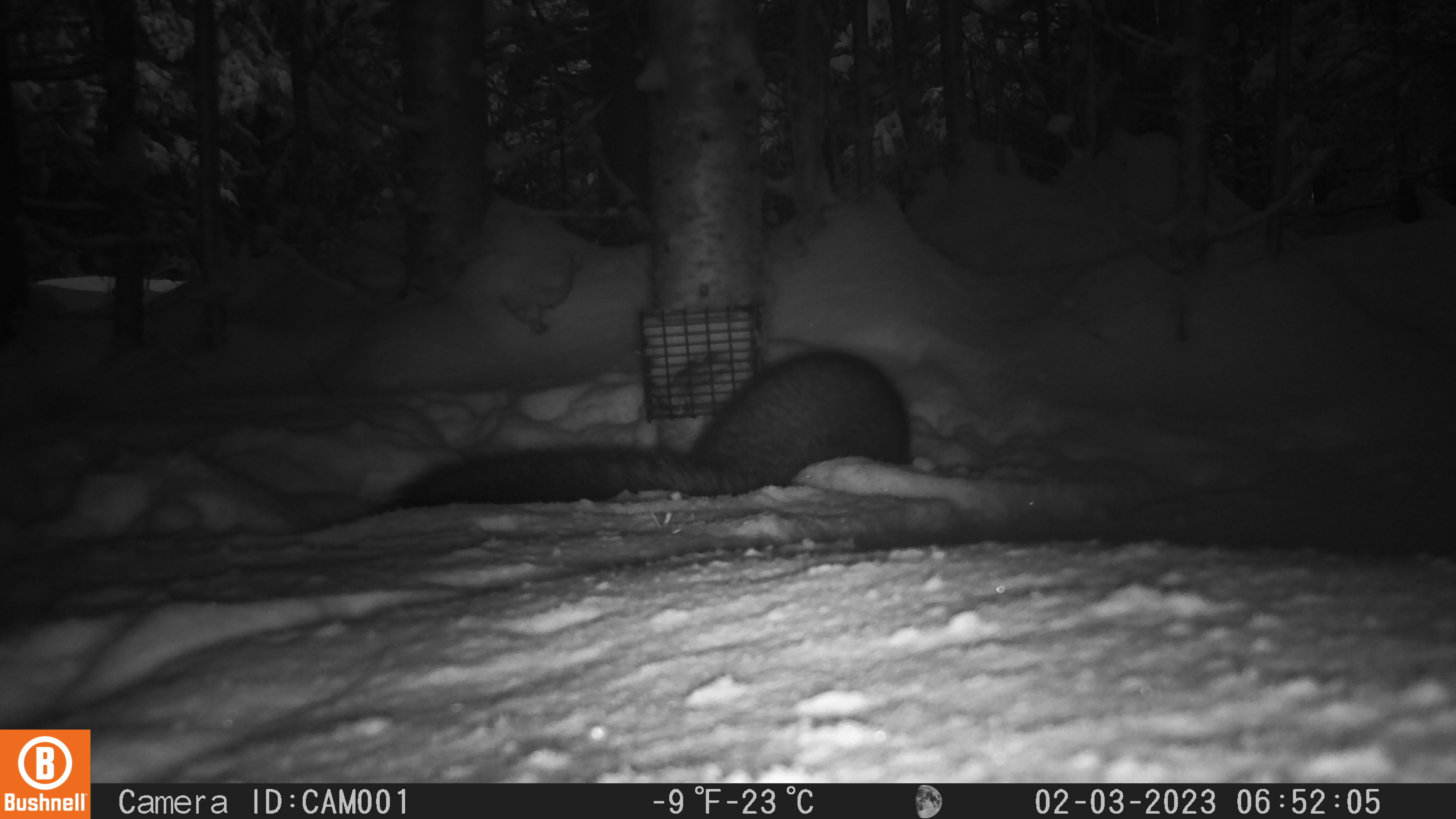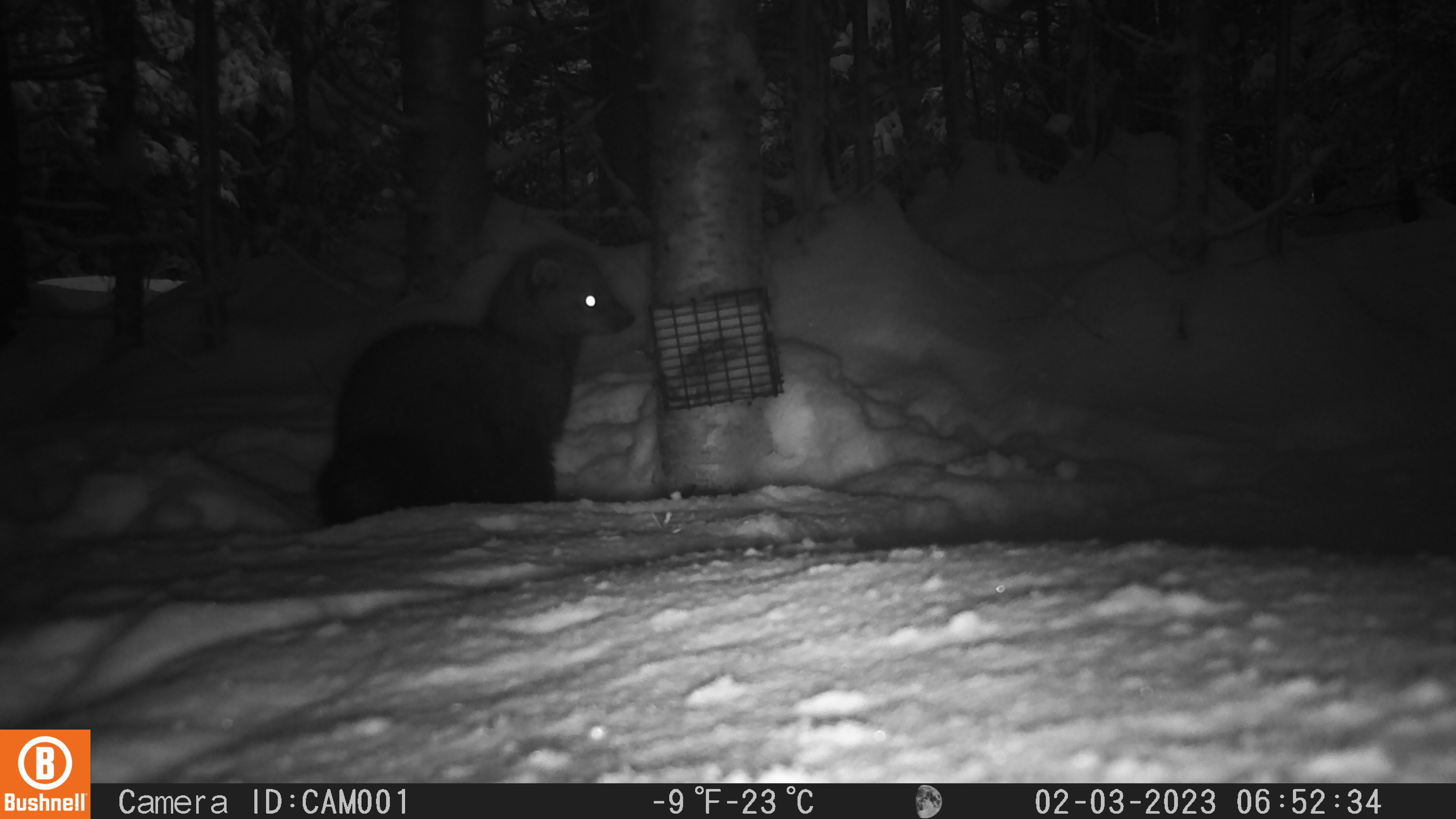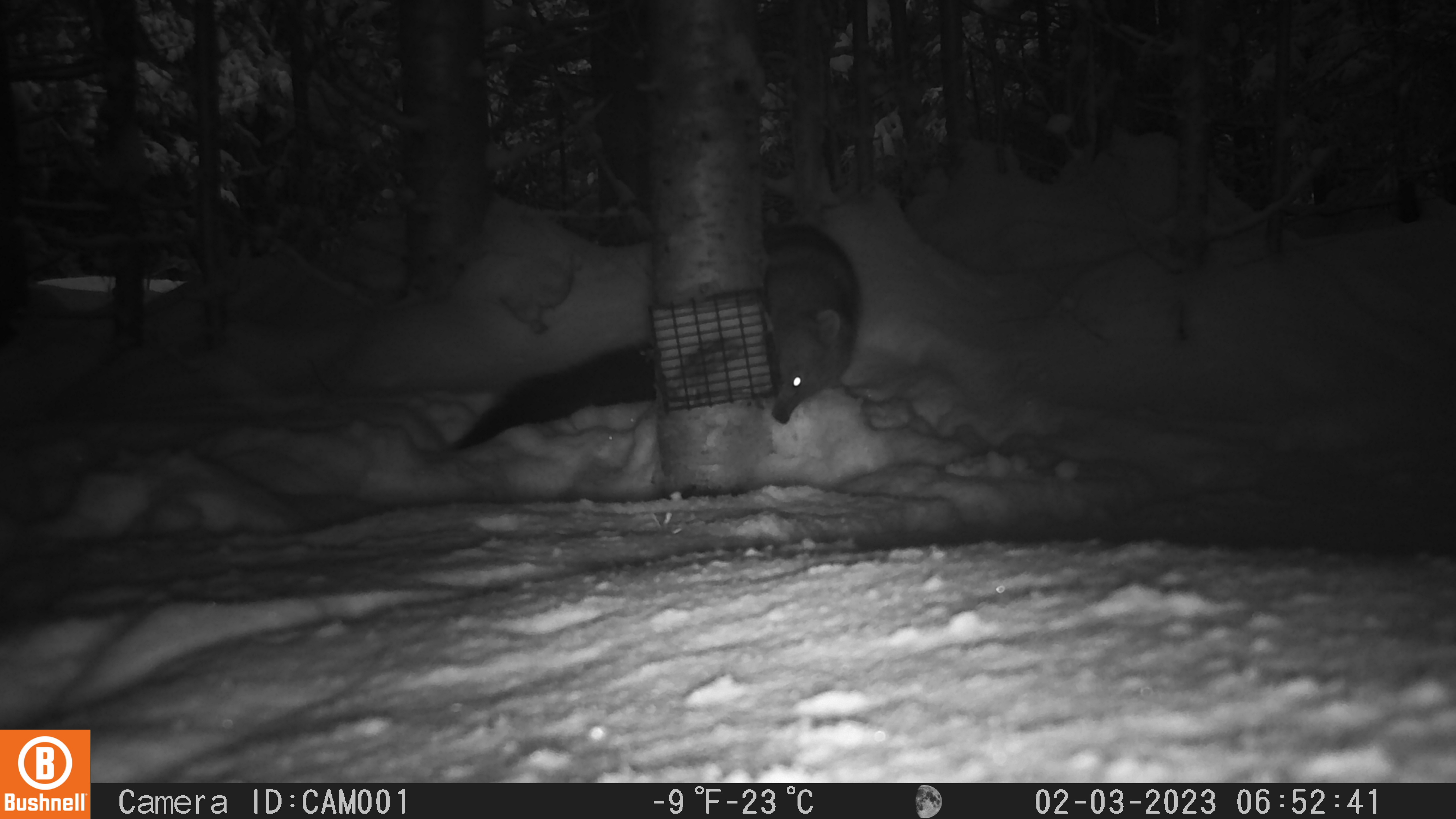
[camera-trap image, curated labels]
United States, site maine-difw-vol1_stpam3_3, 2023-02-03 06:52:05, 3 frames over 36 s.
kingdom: Animalia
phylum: Chordata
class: Mammalia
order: Carnivora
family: Mustelidae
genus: Pekania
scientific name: Pekania pennanti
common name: fisher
Fisher (Pekania pennanti).